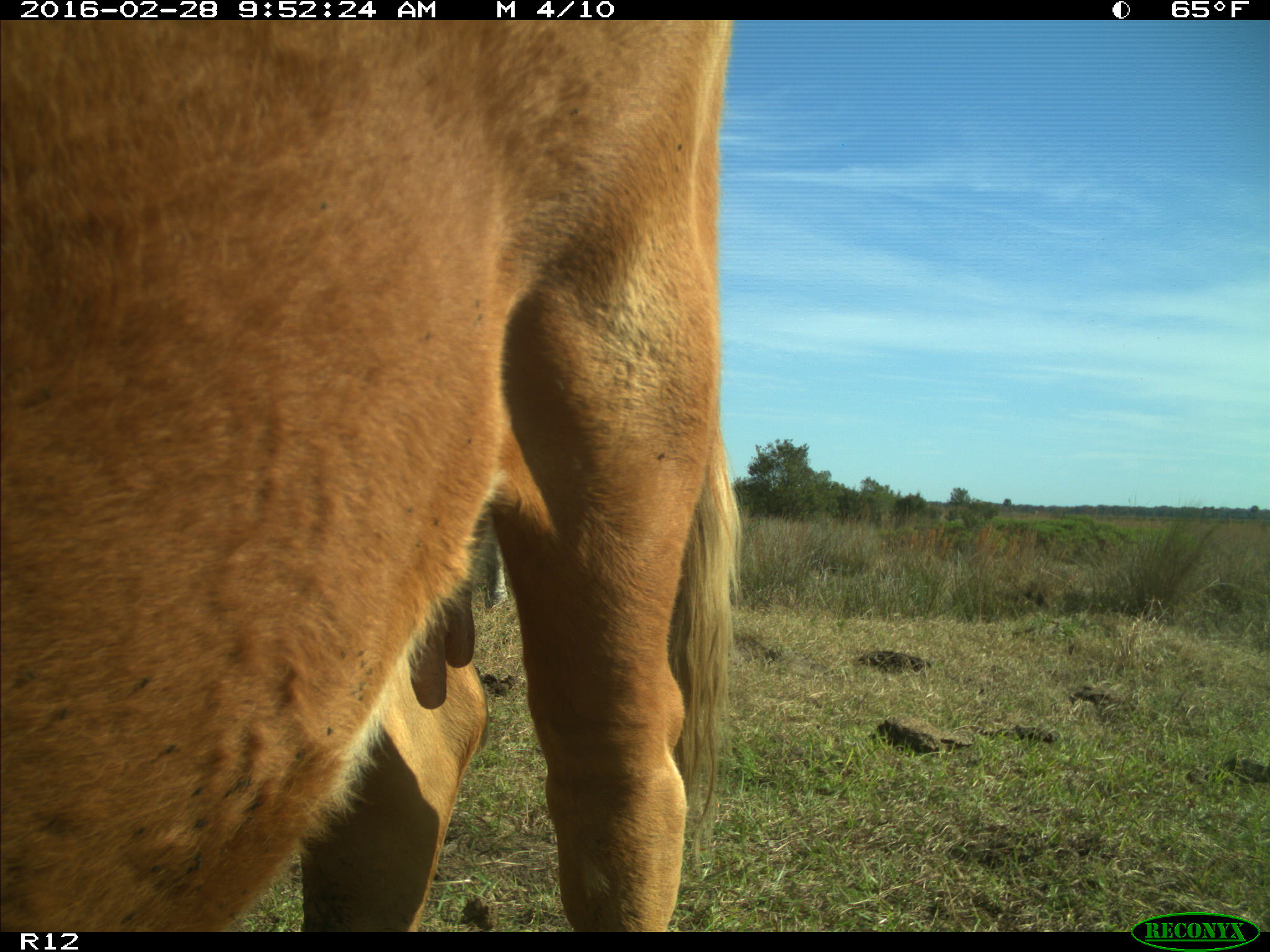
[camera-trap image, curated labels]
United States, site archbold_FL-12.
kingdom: Animalia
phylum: Chordata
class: Mammalia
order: Artiodactyla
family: Bovidae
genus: Bos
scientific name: Bos taurus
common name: domestic cow